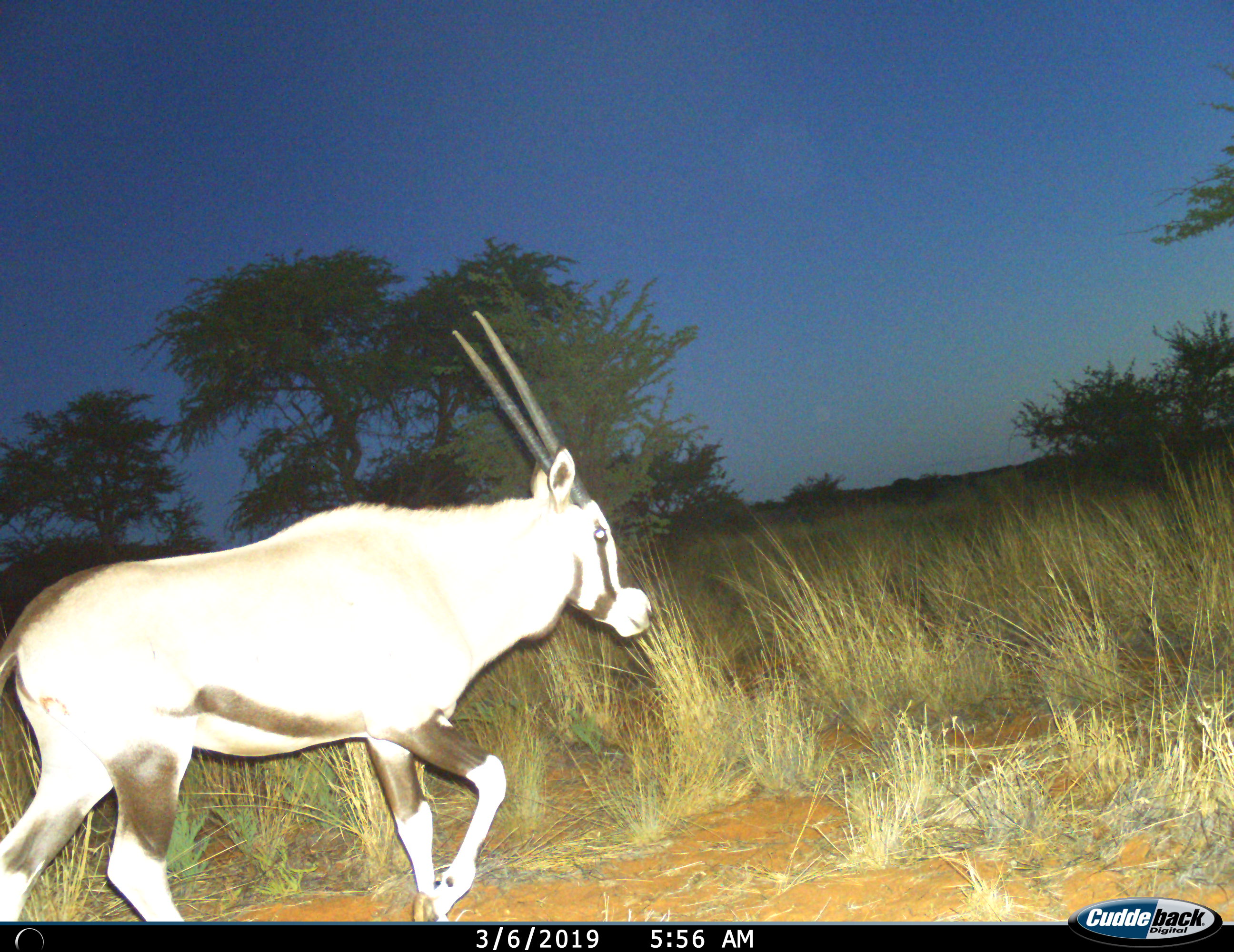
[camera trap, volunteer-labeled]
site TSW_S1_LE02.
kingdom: Animalia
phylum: Chordata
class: Mammalia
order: Artiodactyla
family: Bovidae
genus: Oryx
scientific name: Oryx gazella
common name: gemsbok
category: oryx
Oryx (gemsbok) (Oryx gazella), count 1. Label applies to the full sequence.